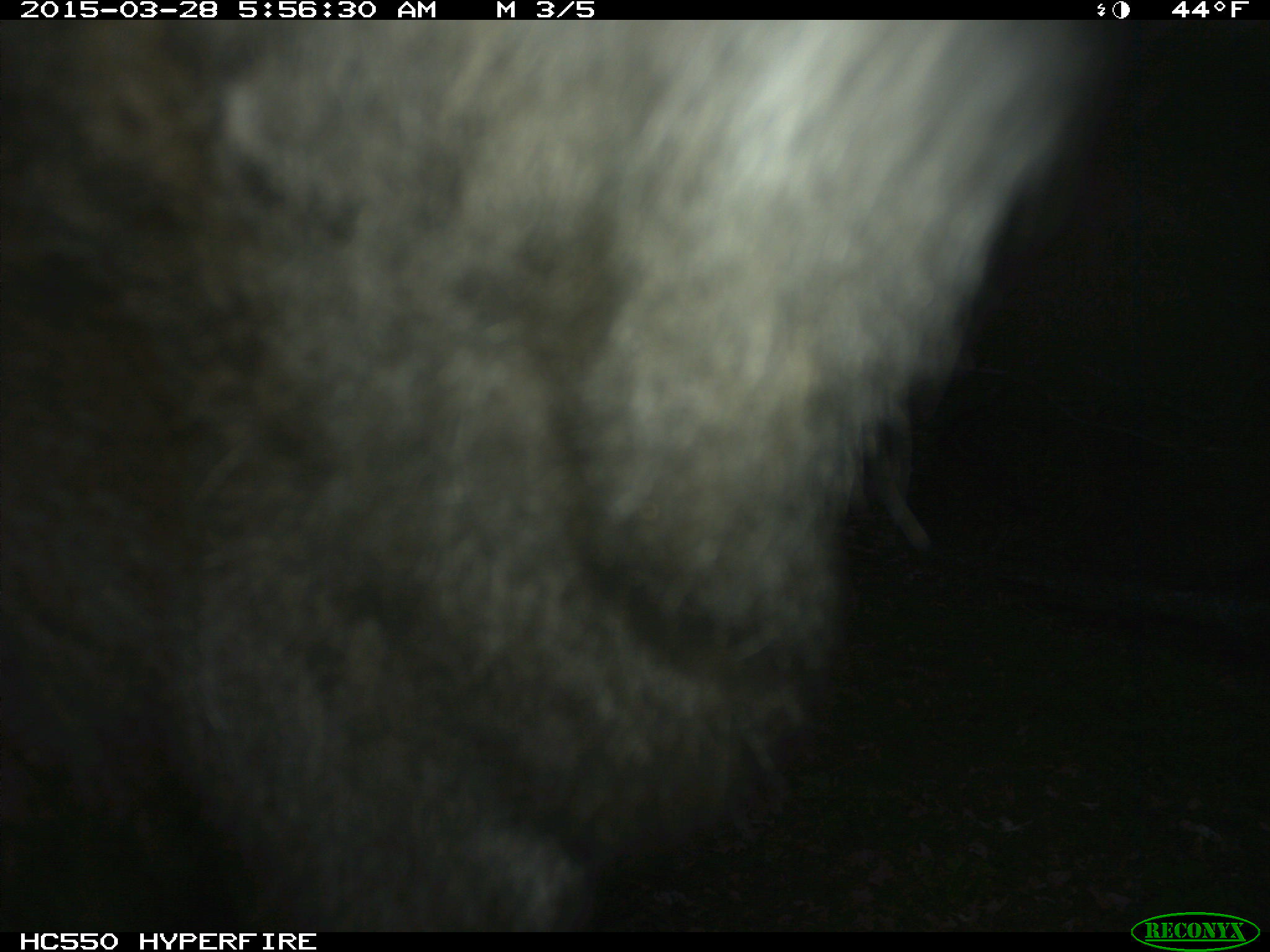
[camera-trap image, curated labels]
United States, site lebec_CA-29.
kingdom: Animalia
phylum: Chordata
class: Mammalia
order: Artiodactyla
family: Bovidae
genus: Bos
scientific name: Bos taurus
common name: domestic cow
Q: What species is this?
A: Bos taurus (domestic cow).